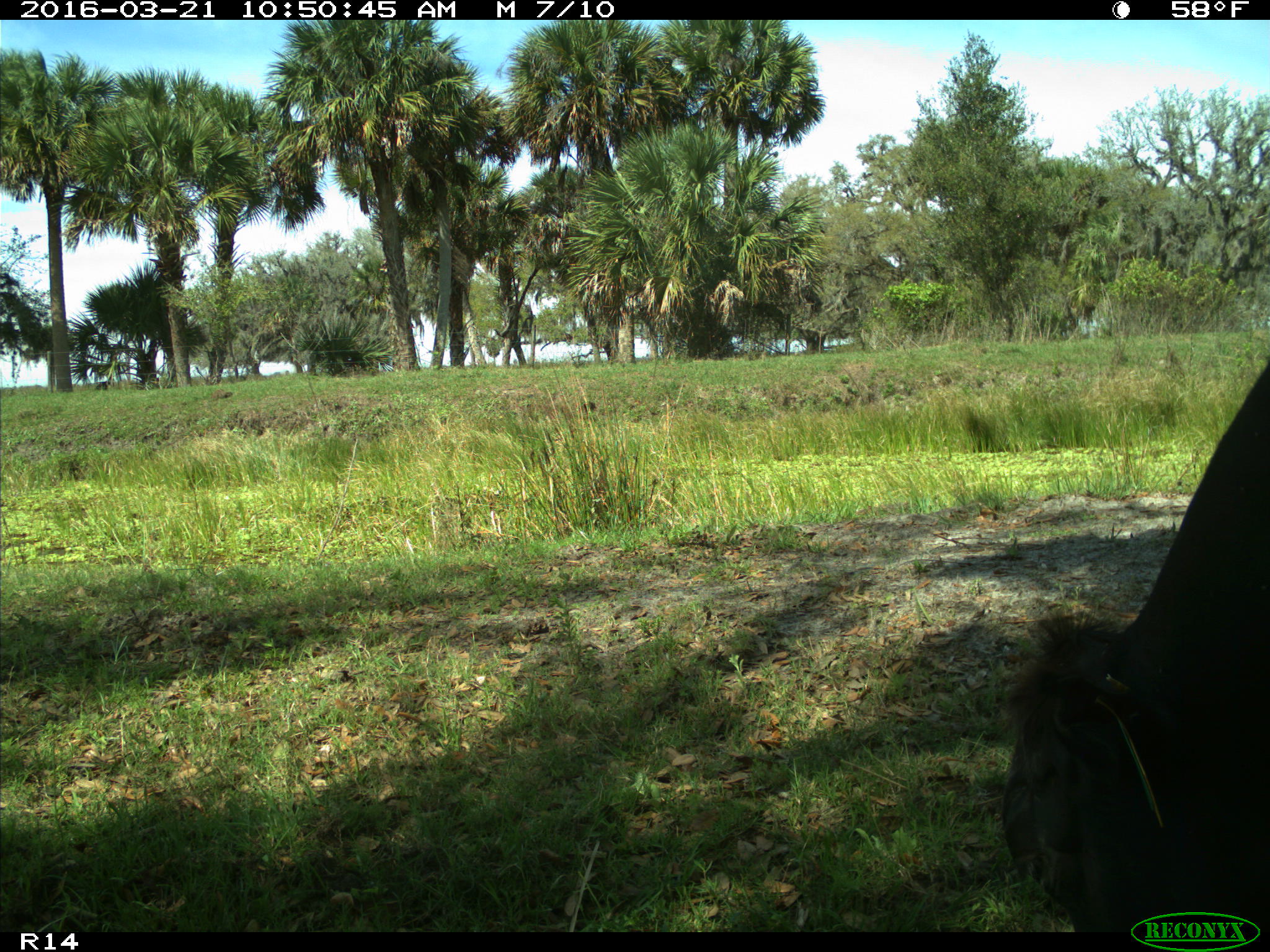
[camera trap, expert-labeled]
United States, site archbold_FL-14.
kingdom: Animalia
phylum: Chordata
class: Mammalia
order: Artiodactyla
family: Bovidae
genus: Bos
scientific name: Bos taurus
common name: domestic cow